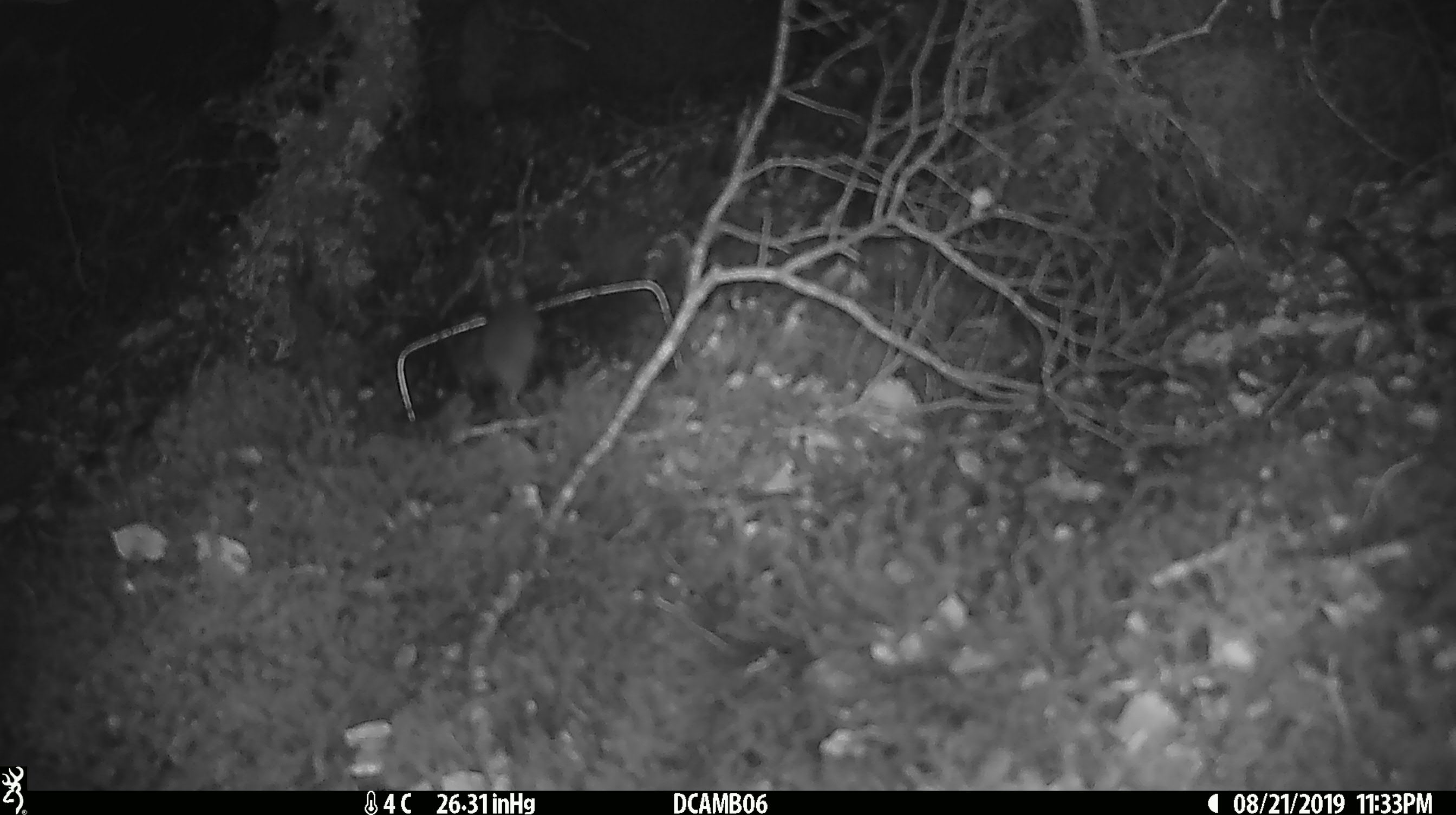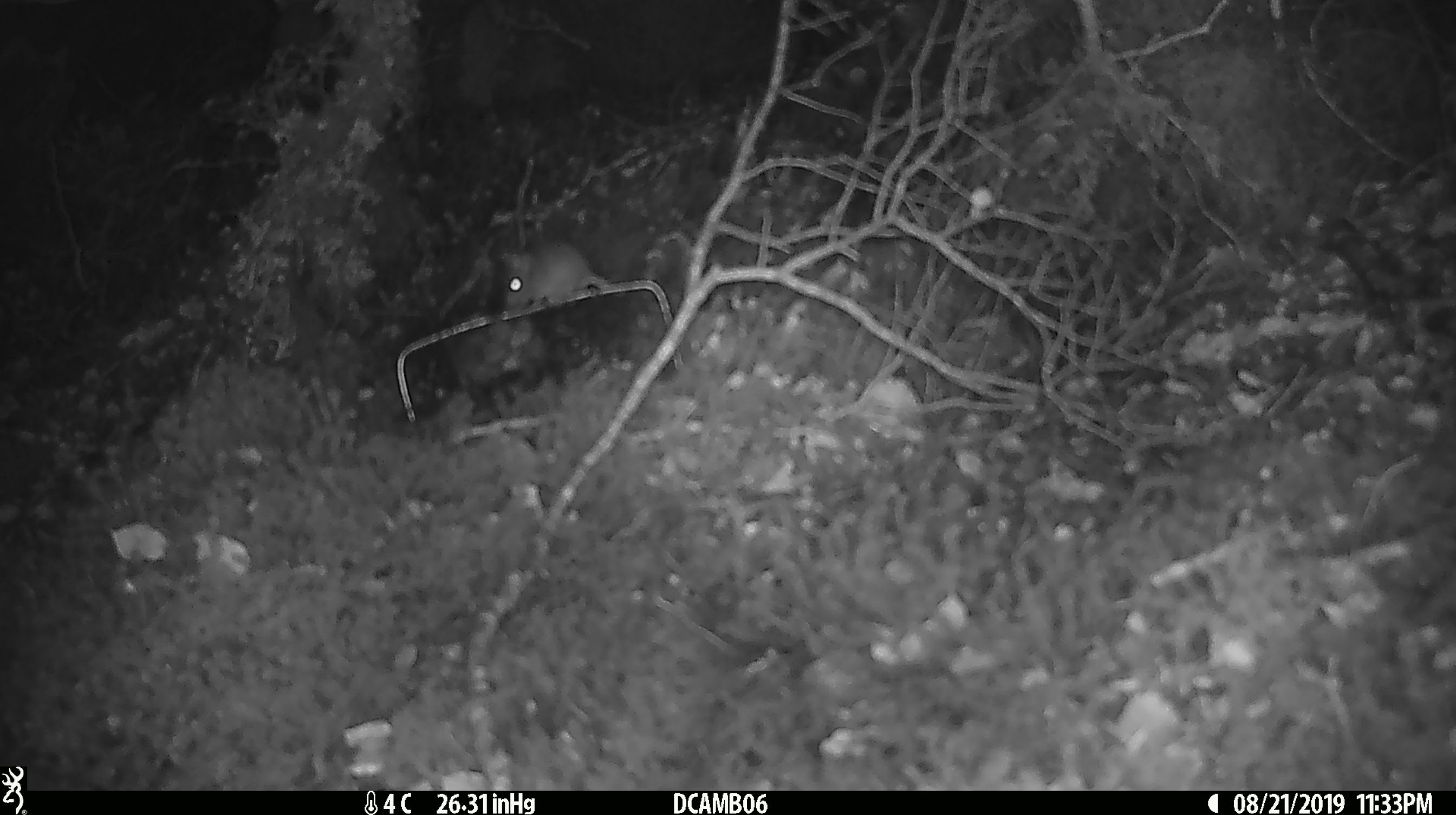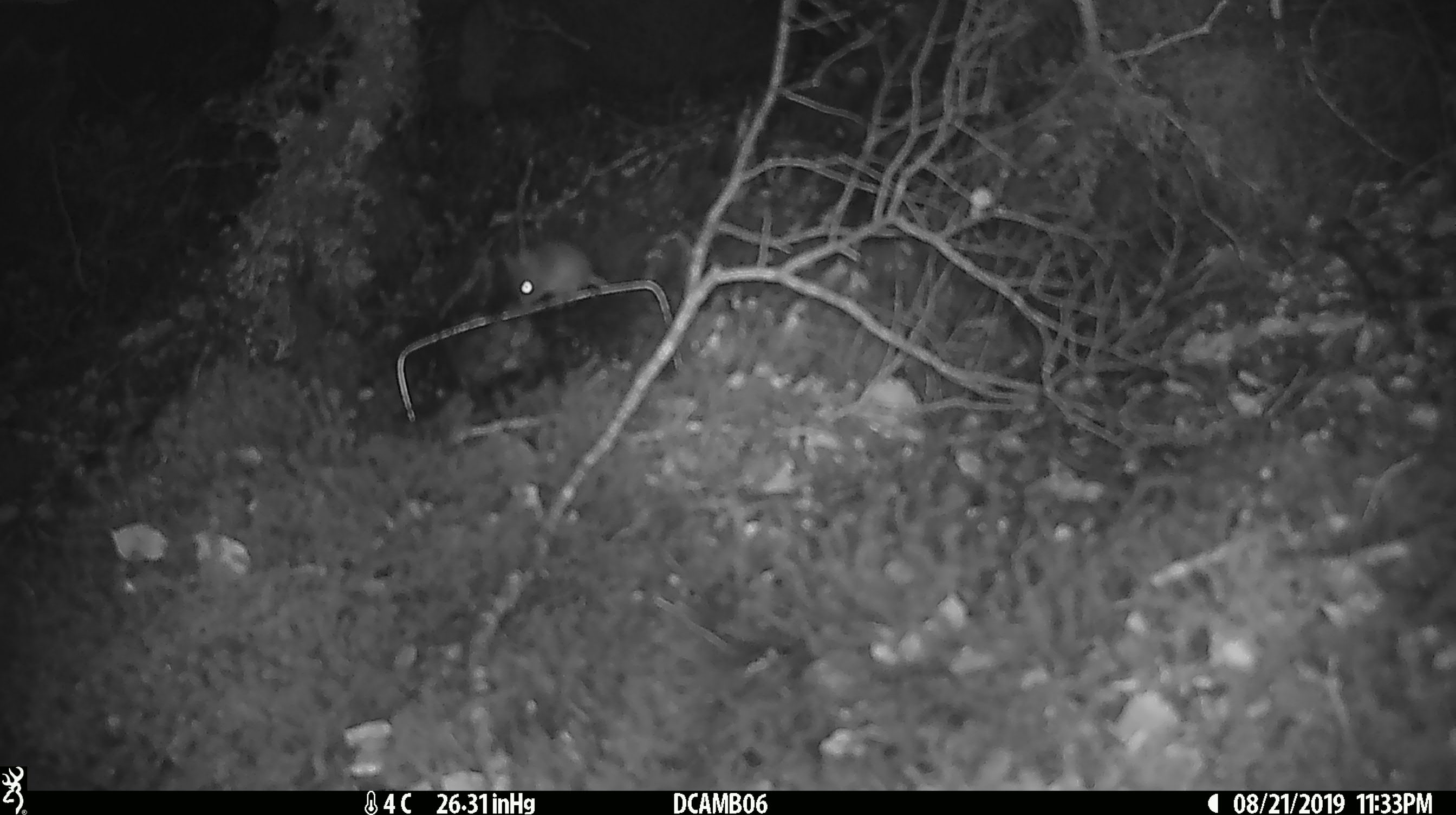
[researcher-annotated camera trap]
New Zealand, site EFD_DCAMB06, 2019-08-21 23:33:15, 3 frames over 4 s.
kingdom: Animalia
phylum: Chordata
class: Mammalia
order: Rodentia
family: Muridae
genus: Mus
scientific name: Mus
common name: mouse